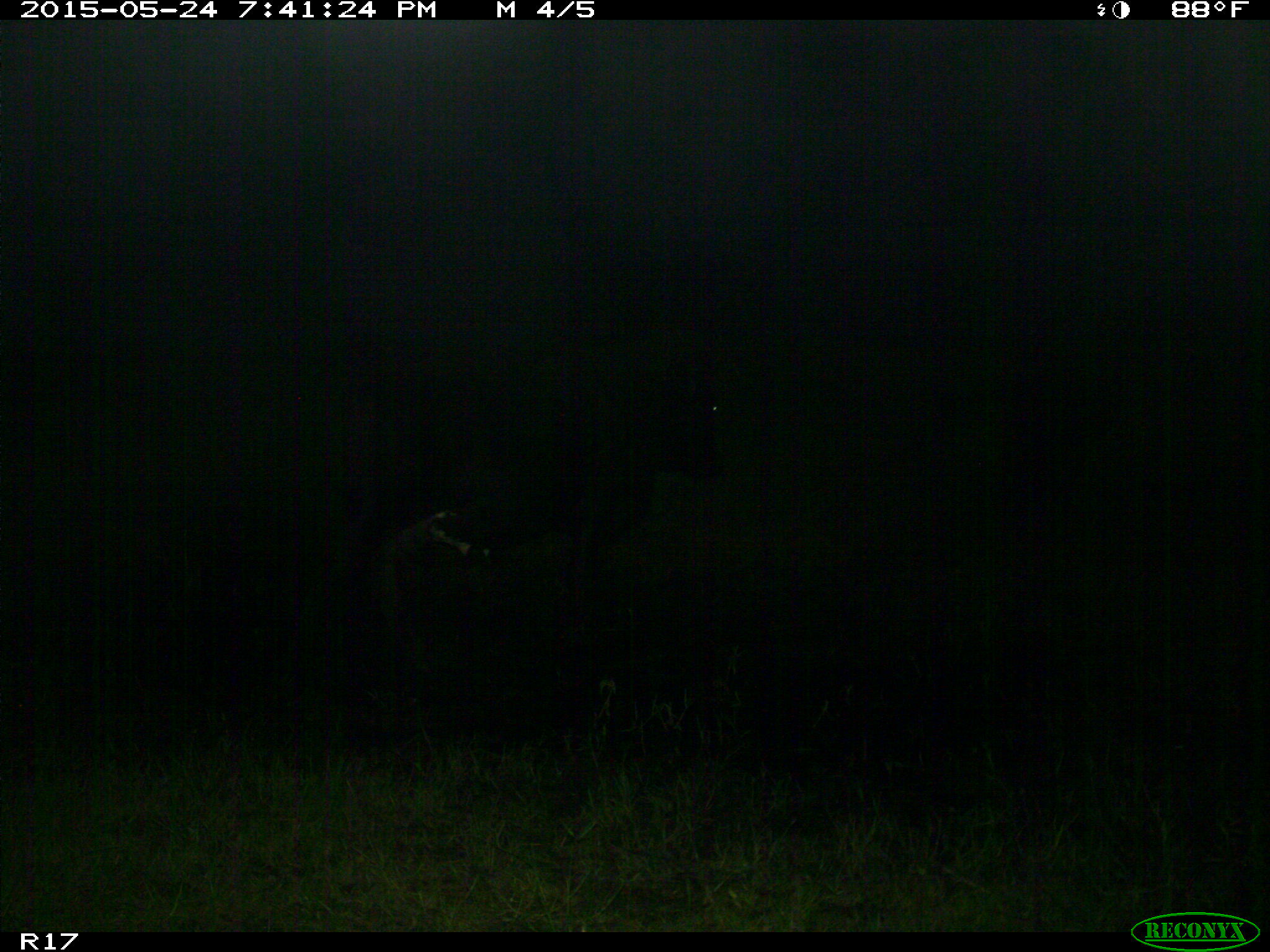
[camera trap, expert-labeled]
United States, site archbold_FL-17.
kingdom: Animalia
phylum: Chordata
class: Mammalia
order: Artiodactyla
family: Bovidae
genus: Bos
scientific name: Bos taurus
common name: domestic cow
Bos taurus (domestic cow).